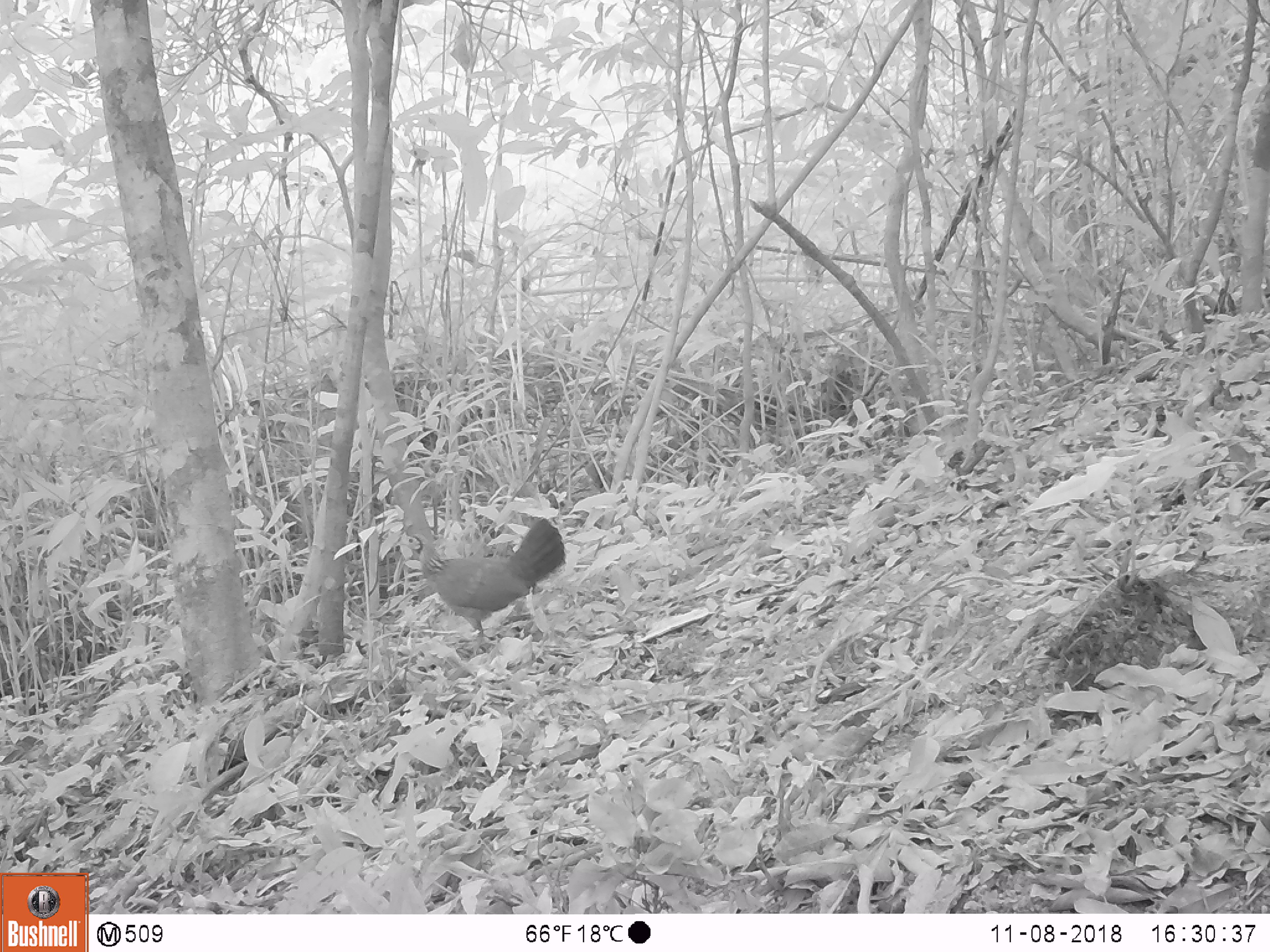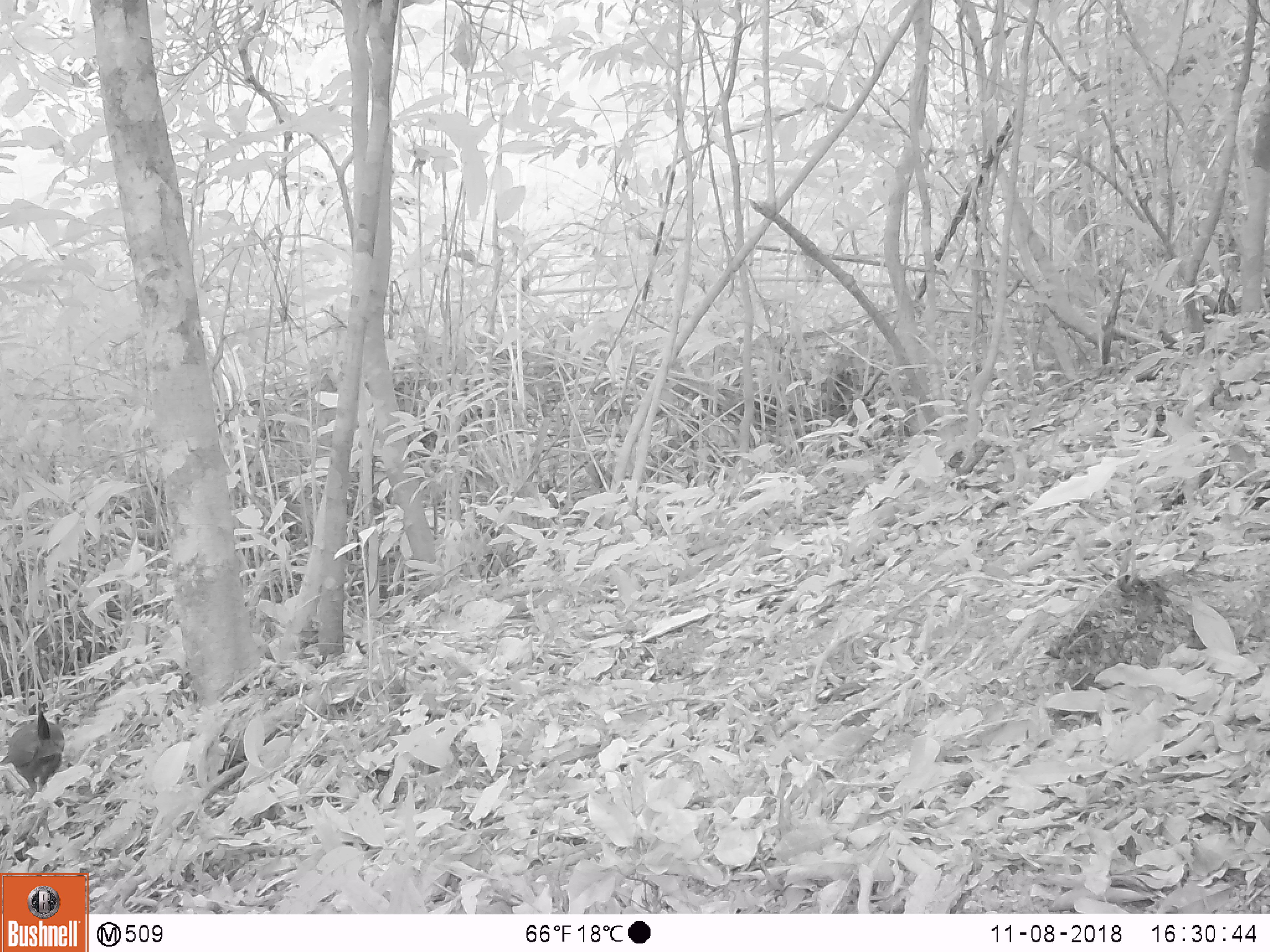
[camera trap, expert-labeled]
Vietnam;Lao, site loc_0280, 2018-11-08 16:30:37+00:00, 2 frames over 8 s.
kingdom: Animalia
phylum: Chordata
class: Aves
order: Galliformes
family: Phasianidae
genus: Gallus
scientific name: Gallus gallus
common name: red junglefowl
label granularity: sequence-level